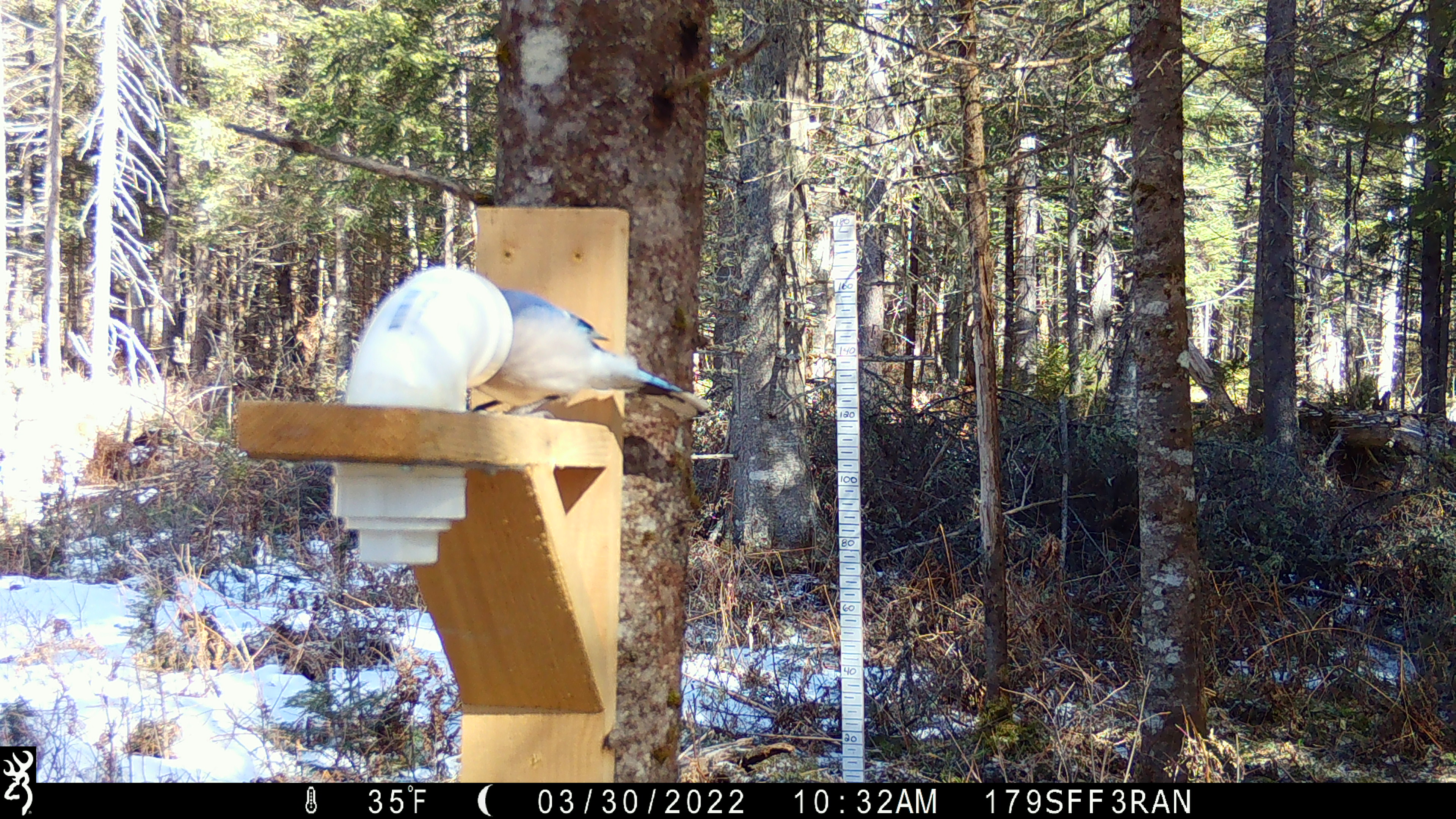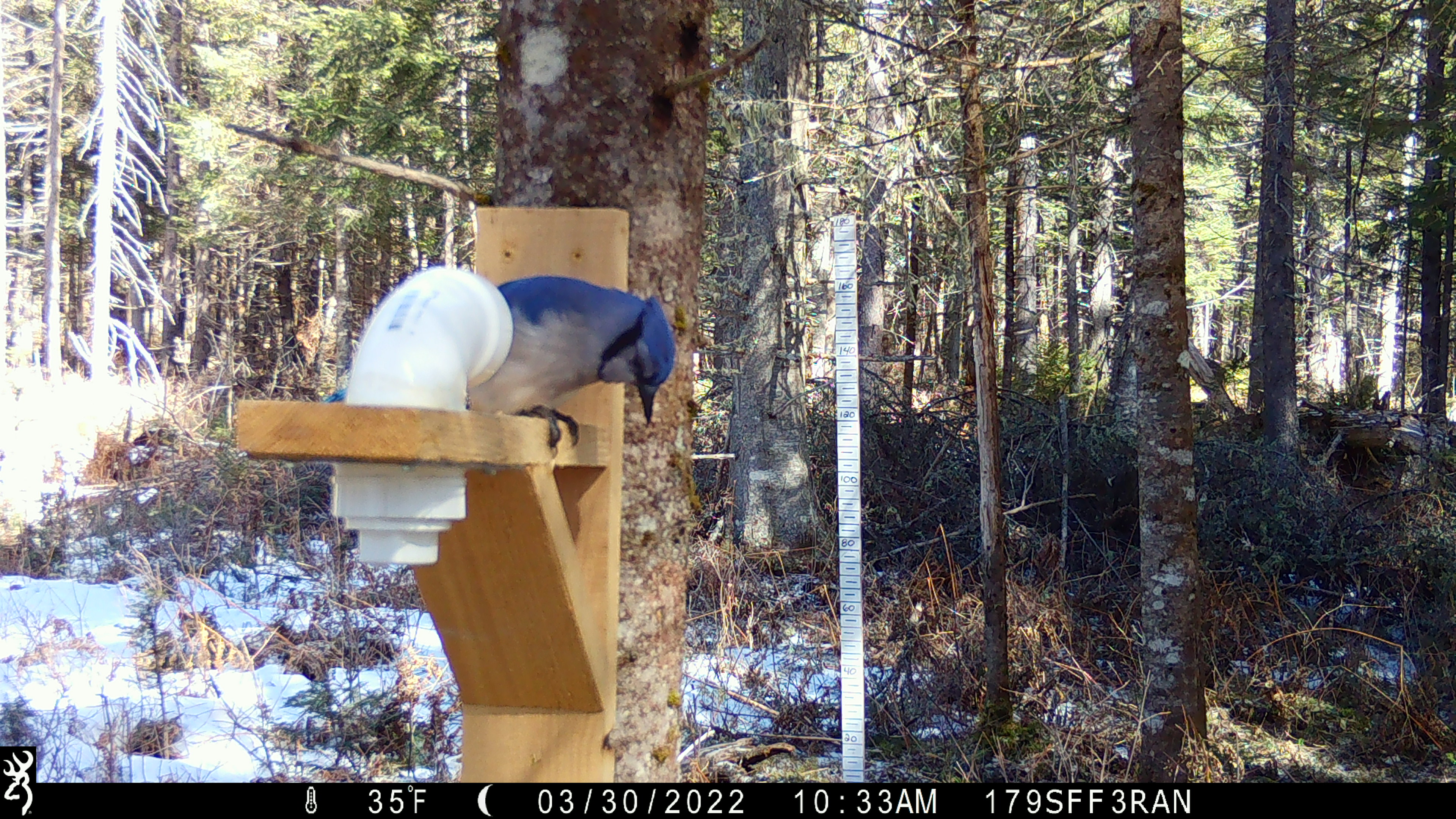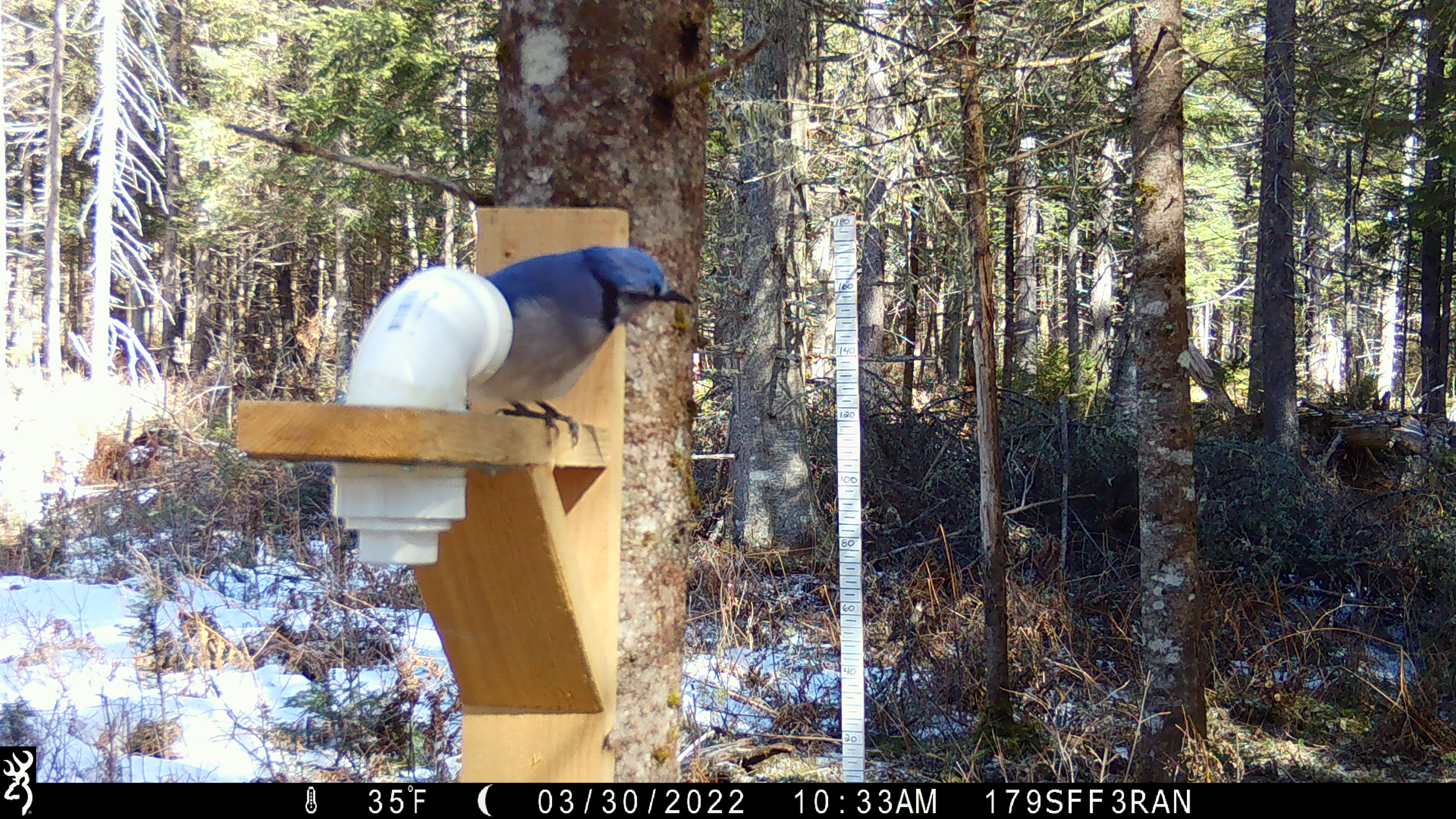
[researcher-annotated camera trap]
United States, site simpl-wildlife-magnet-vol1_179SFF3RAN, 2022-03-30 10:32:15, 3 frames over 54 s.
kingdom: Animalia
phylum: Chordata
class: Aves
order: Passeriformes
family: Corvidae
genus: Cyanocitta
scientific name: Cyanocitta cristata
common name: blue jay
Blue jay (Cyanocitta cristata).